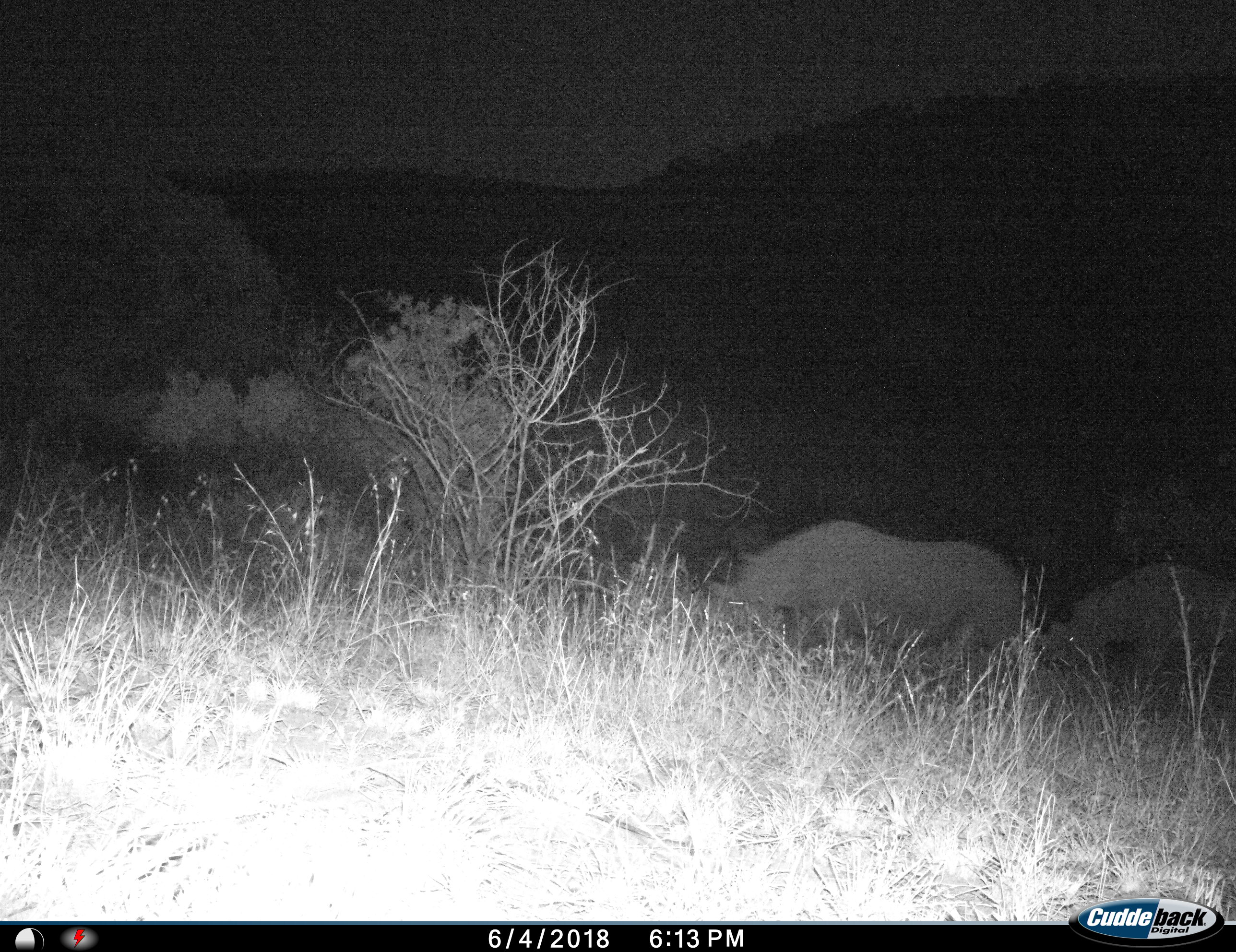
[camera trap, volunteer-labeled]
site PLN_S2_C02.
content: unidentified animal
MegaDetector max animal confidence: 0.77